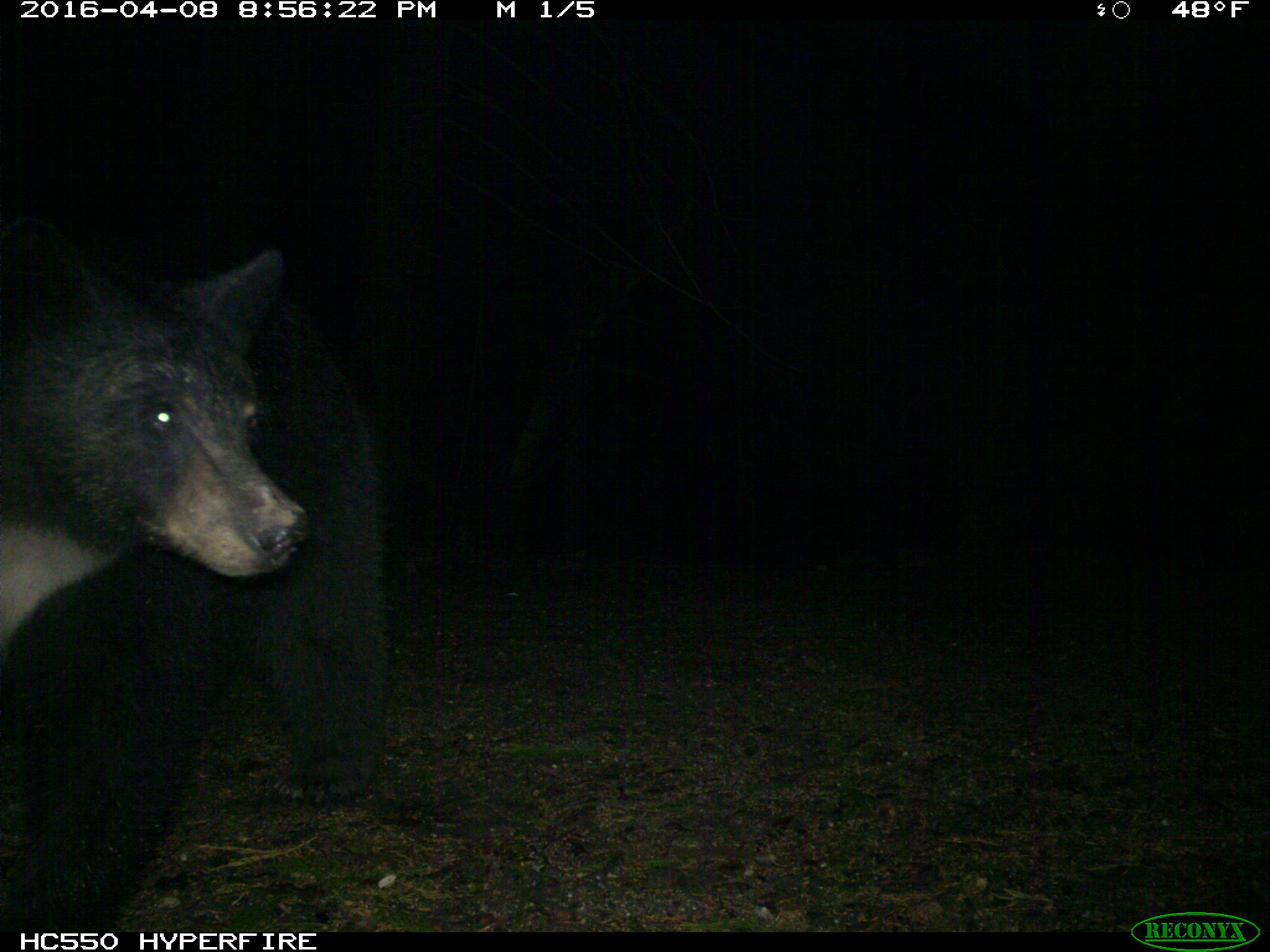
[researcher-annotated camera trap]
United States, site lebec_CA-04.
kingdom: Animalia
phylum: Chordata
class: Mammalia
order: Carnivora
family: Ursidae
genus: Ursus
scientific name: Ursus americanus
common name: american black bear